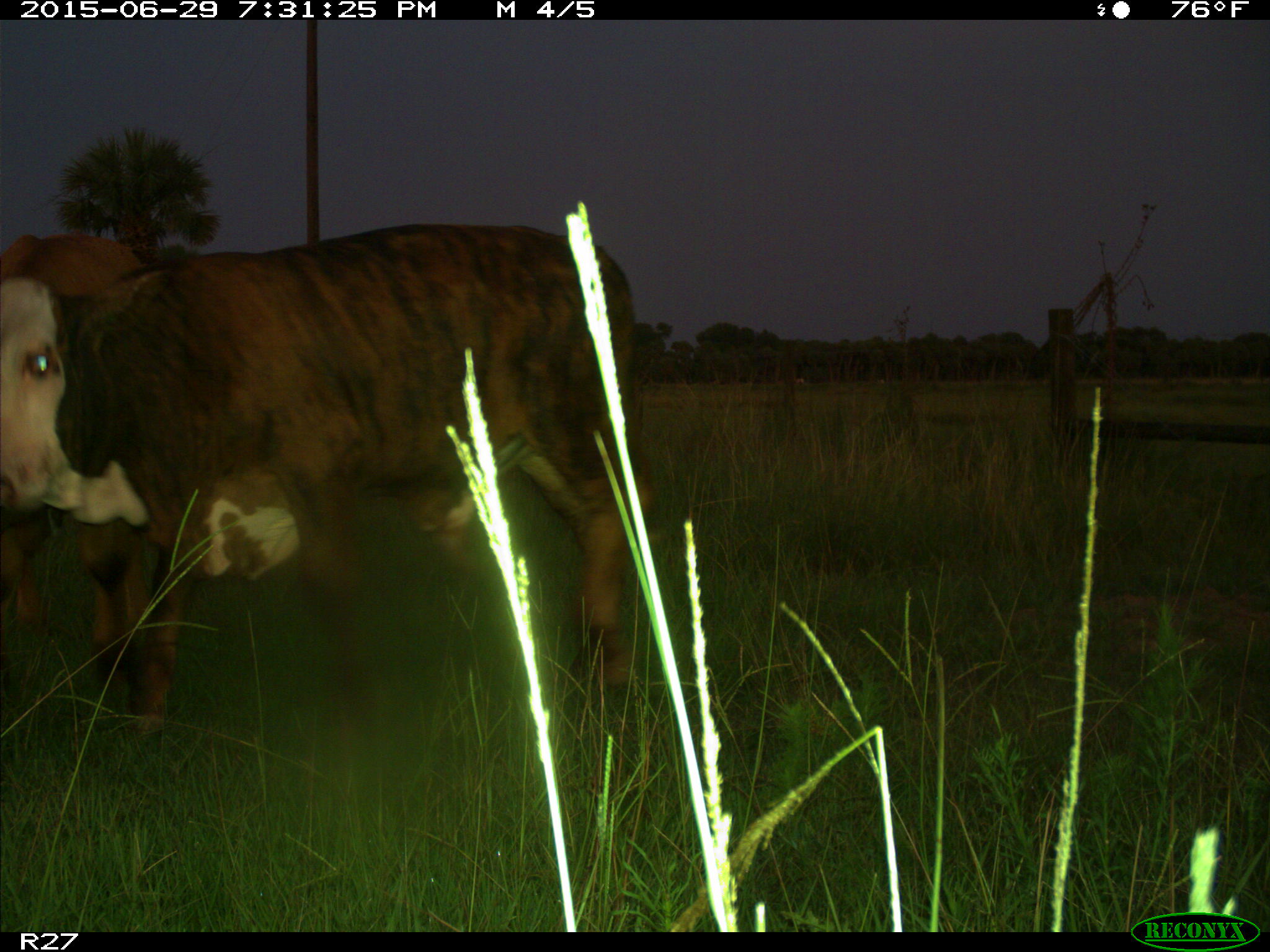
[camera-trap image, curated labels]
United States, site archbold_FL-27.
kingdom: Animalia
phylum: Chordata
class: Mammalia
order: Artiodactyla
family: Bovidae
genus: Bos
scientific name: Bos taurus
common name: domestic cow